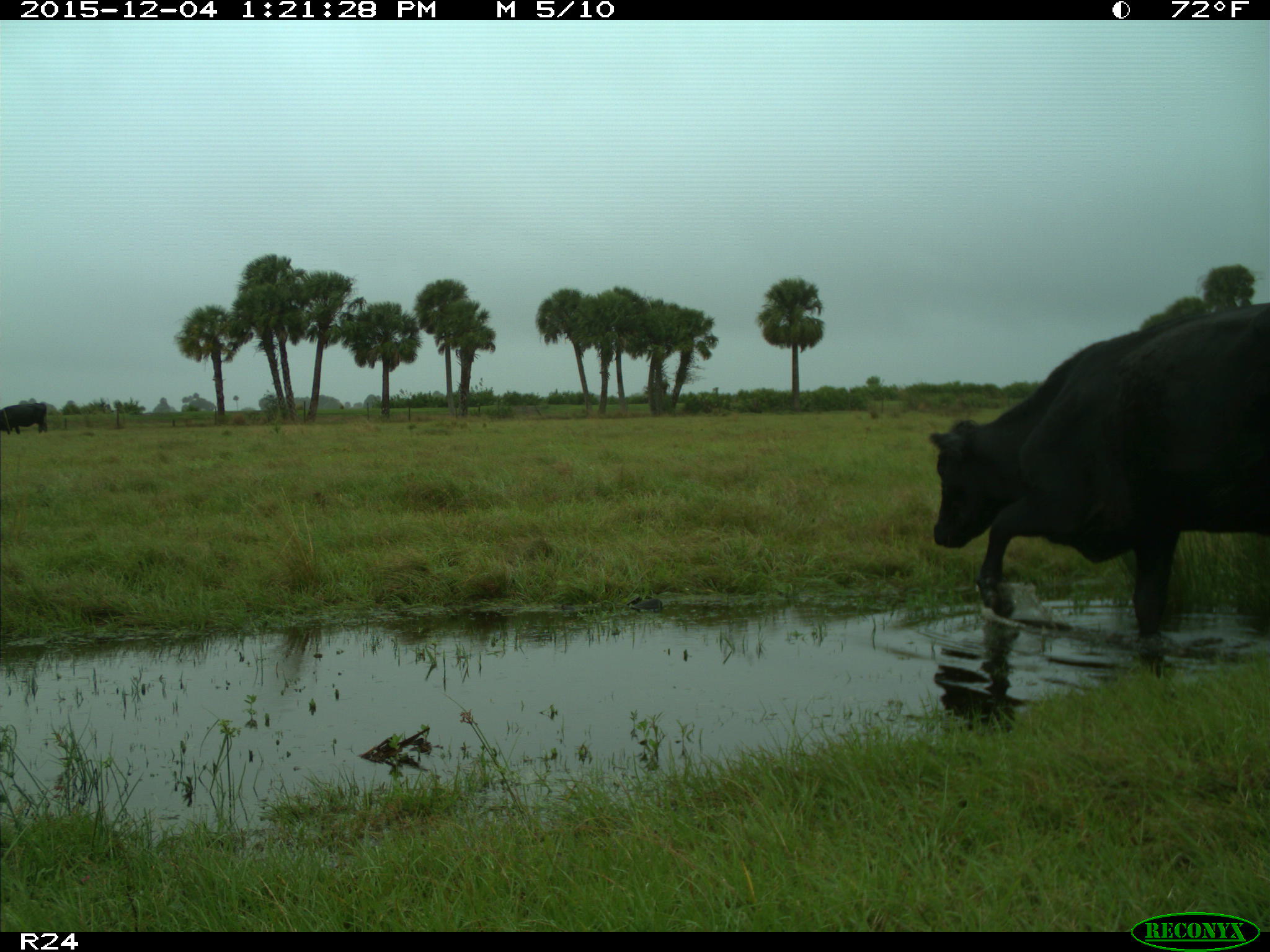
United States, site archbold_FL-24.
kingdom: Animalia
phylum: Chordata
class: Mammalia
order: Artiodactyla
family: Bovidae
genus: Bos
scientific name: Bos taurus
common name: domestic cow